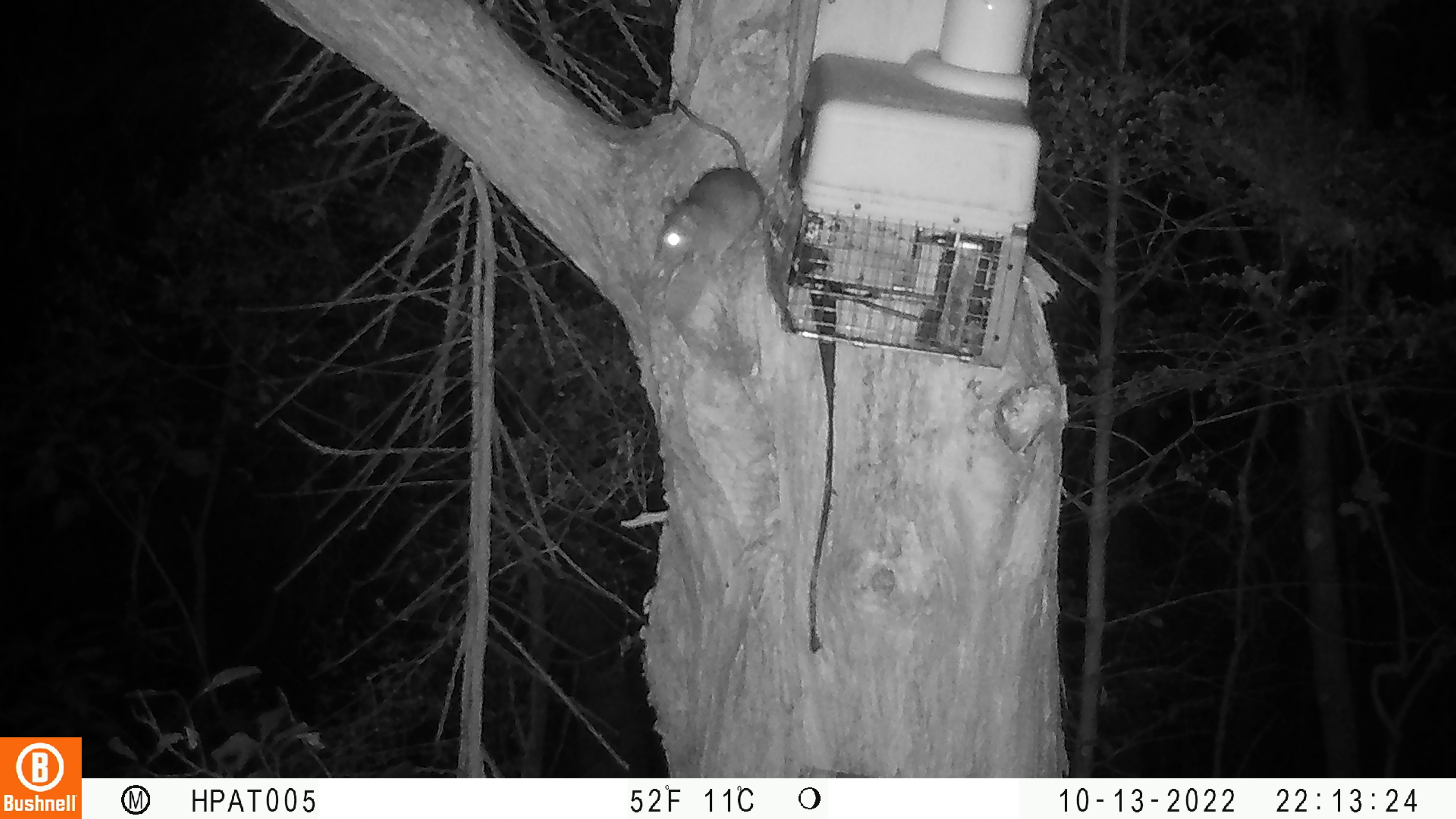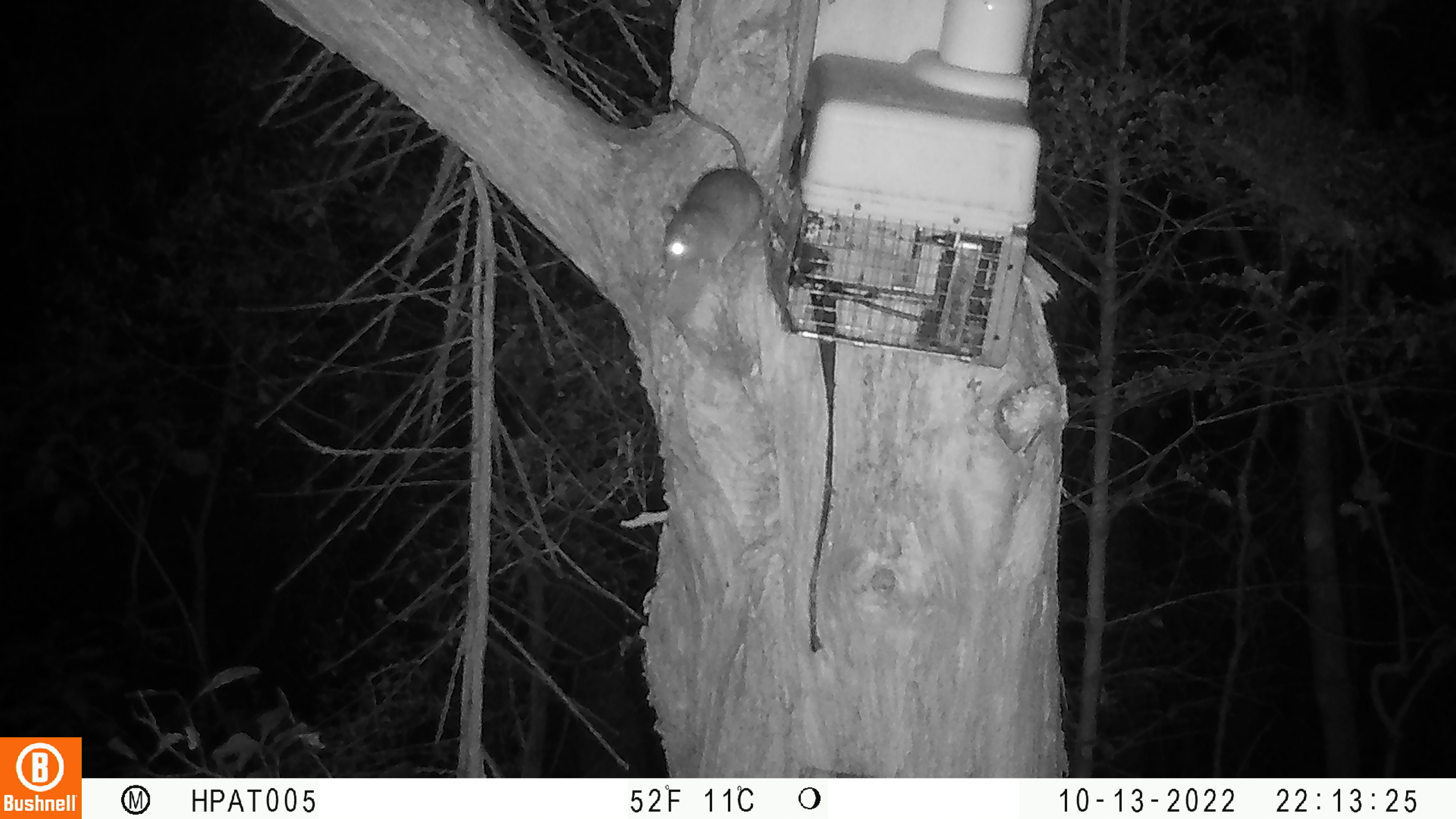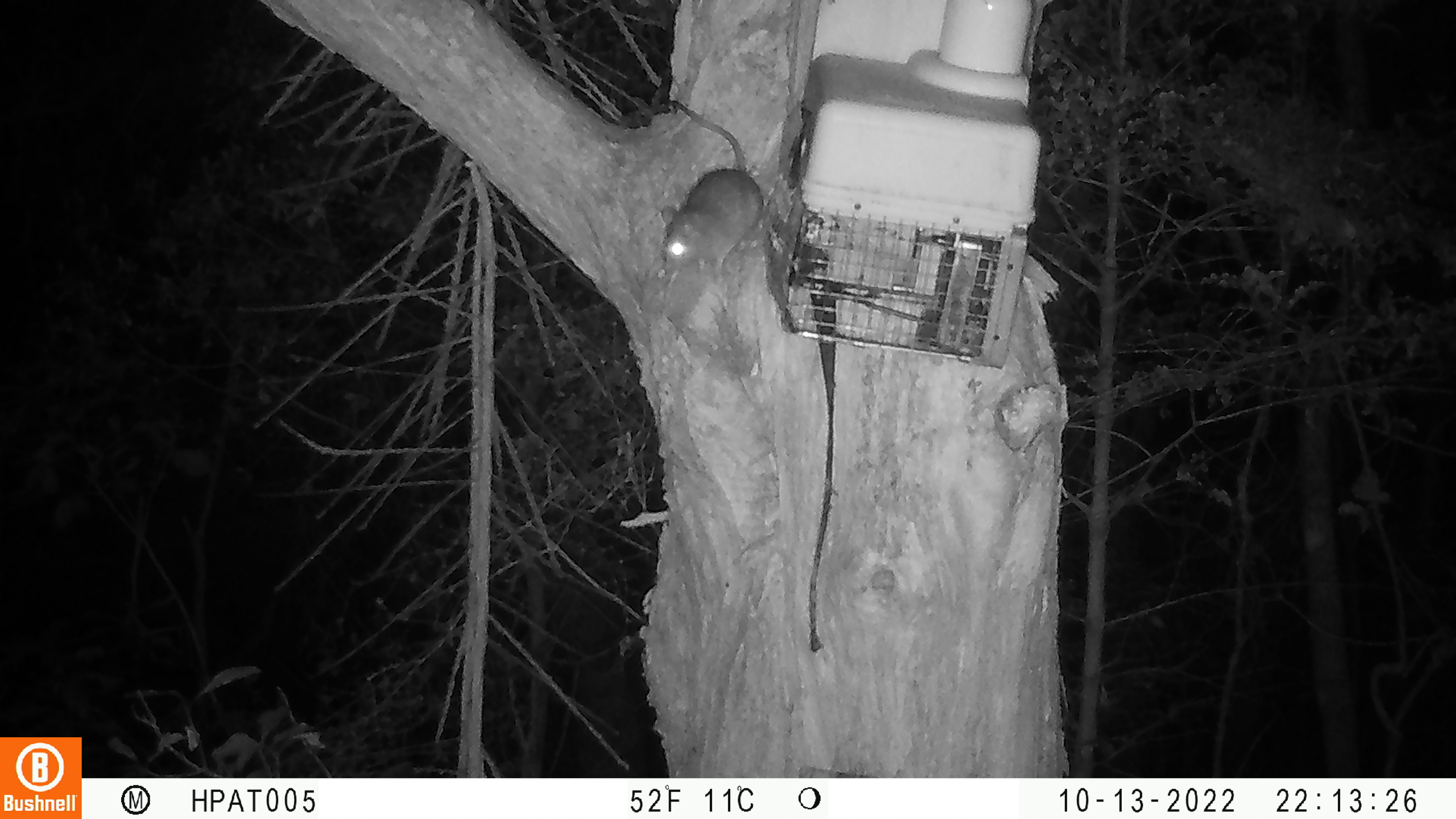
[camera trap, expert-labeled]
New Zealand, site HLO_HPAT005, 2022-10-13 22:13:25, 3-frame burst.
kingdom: Animalia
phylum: Chordata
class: Mammalia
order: Rodentia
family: Muridae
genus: Rattus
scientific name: Rattus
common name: rat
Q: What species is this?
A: Rat (Rattus).